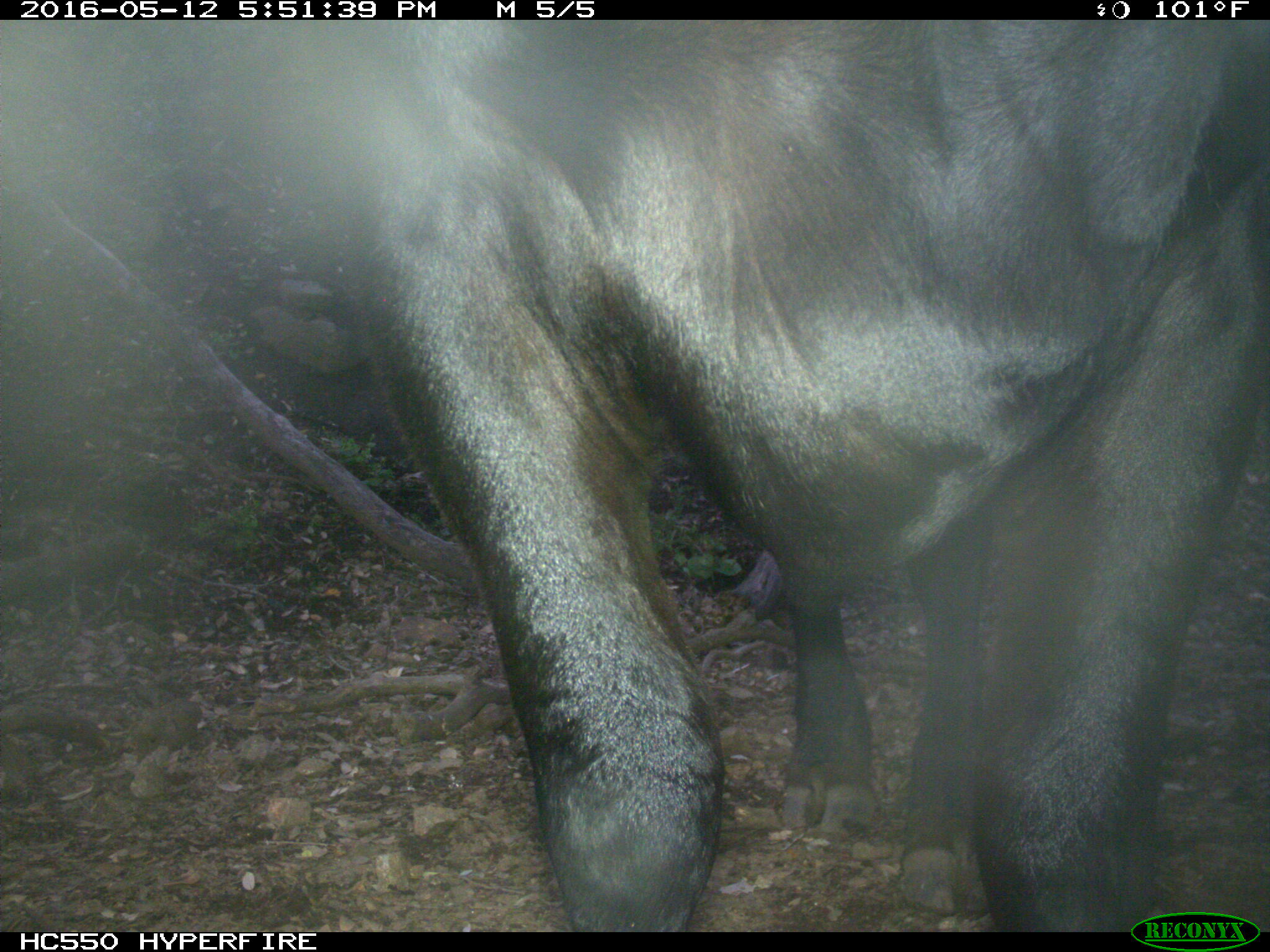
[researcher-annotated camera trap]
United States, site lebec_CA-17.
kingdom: Animalia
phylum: Chordata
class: Mammalia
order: Artiodactyla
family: Bovidae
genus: Bos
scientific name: Bos taurus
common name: domestic cow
Bos taurus (domestic cow).